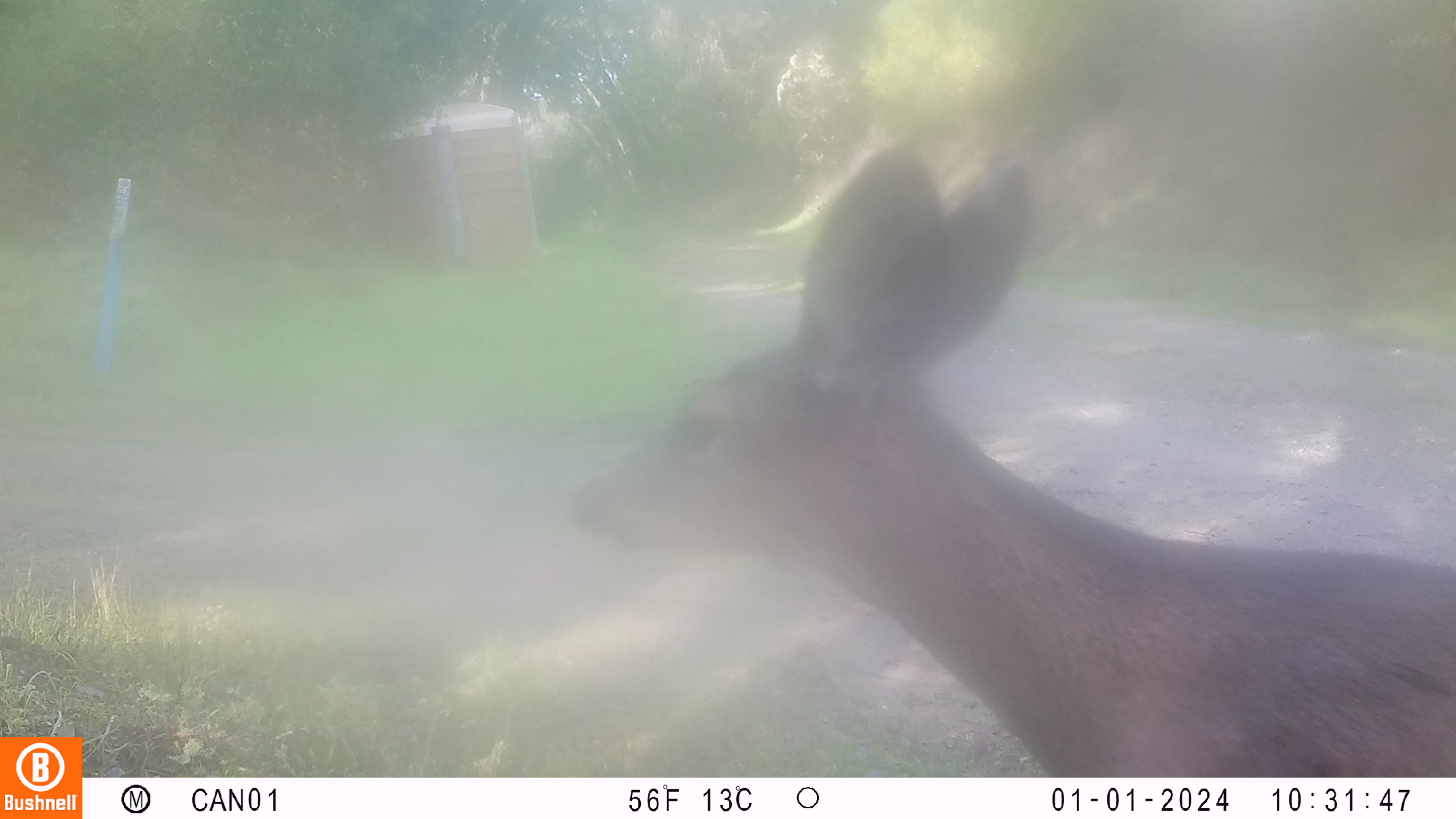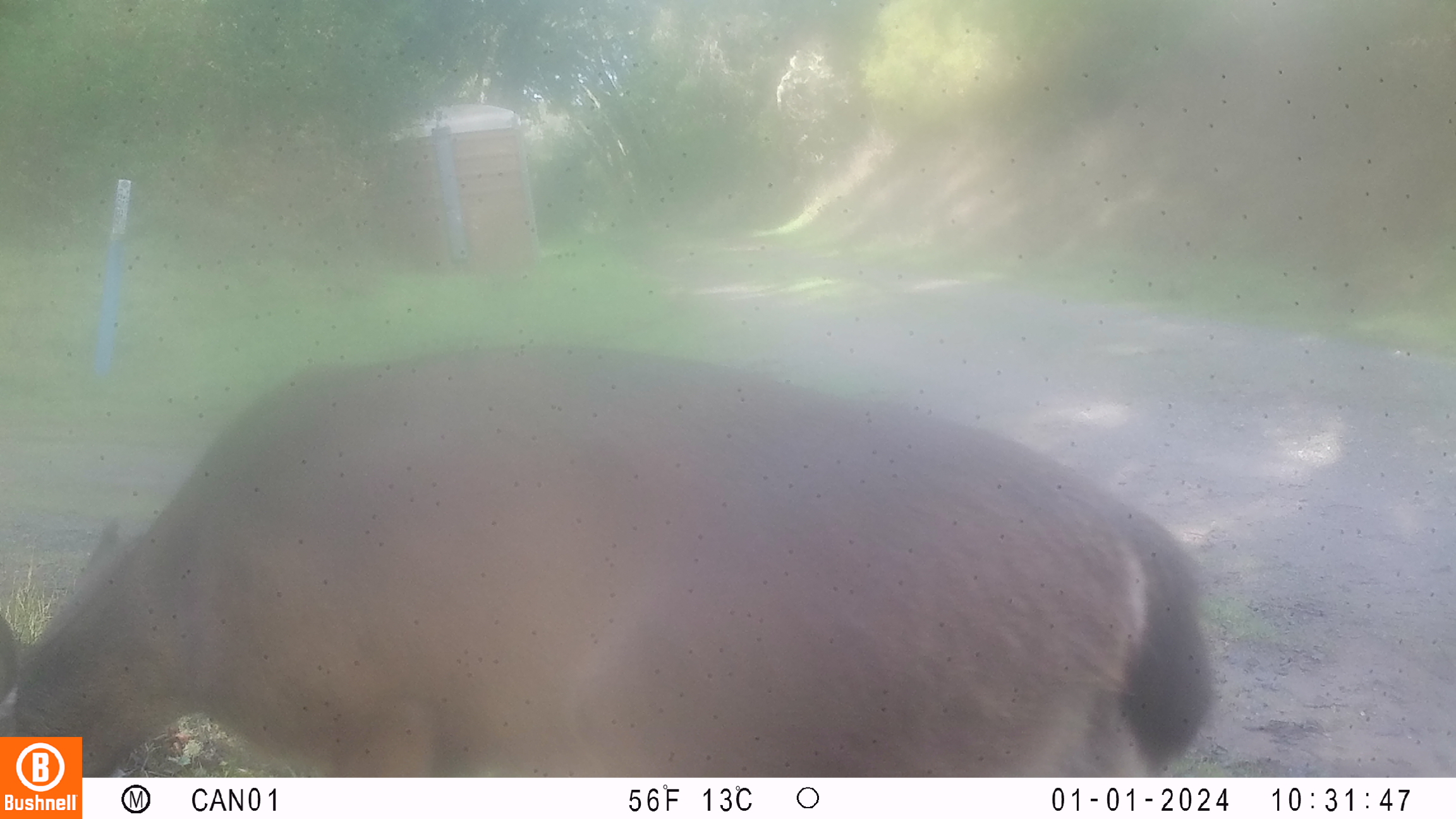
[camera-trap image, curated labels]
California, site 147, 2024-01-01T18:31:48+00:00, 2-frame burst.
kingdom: Animalia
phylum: Chordata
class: Mammalia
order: Artiodactyla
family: Cervidae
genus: Odocoileus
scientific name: Odocoileus hemionus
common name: mule deer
Mule deer (Odocoileus hemionus).